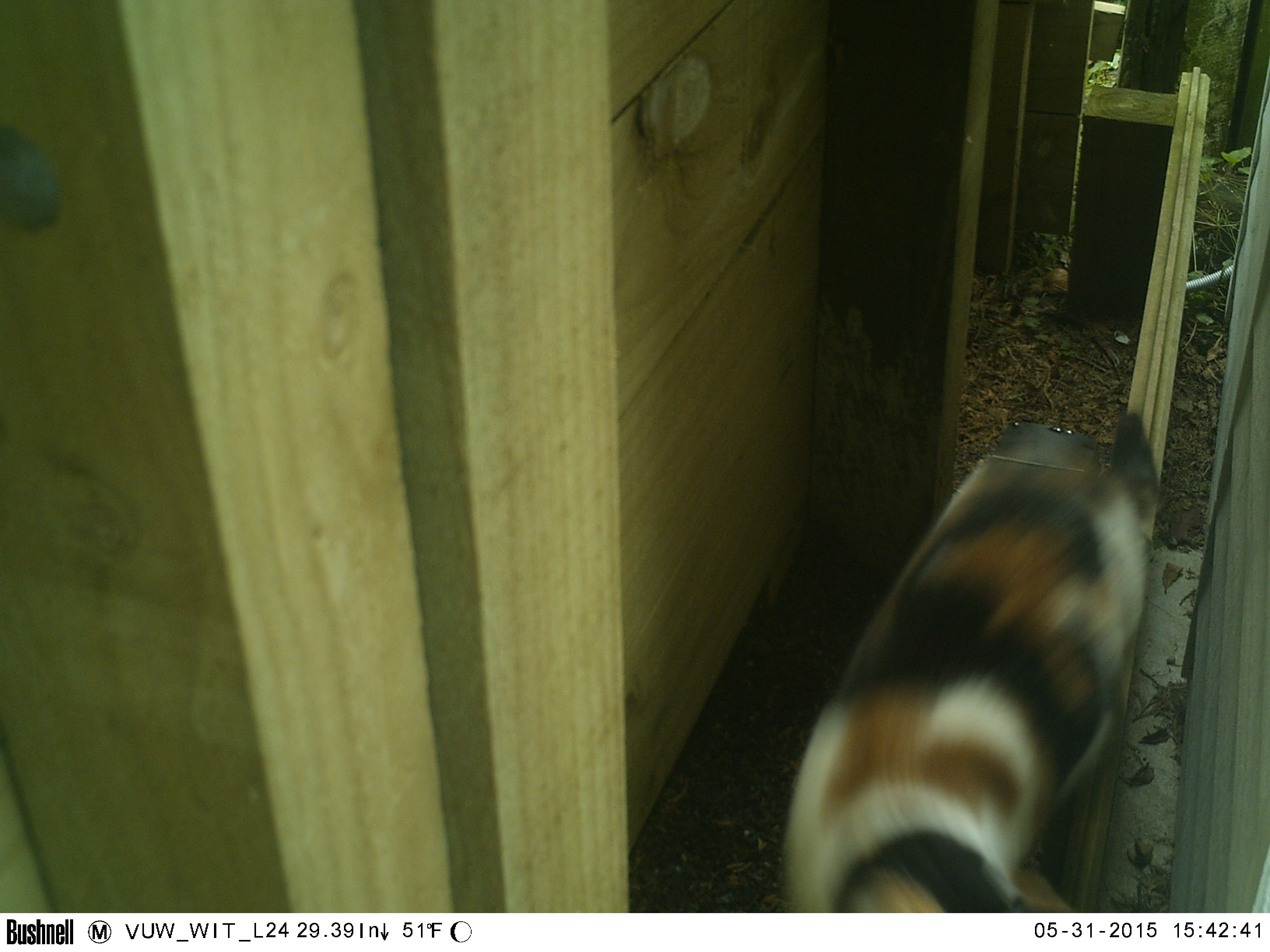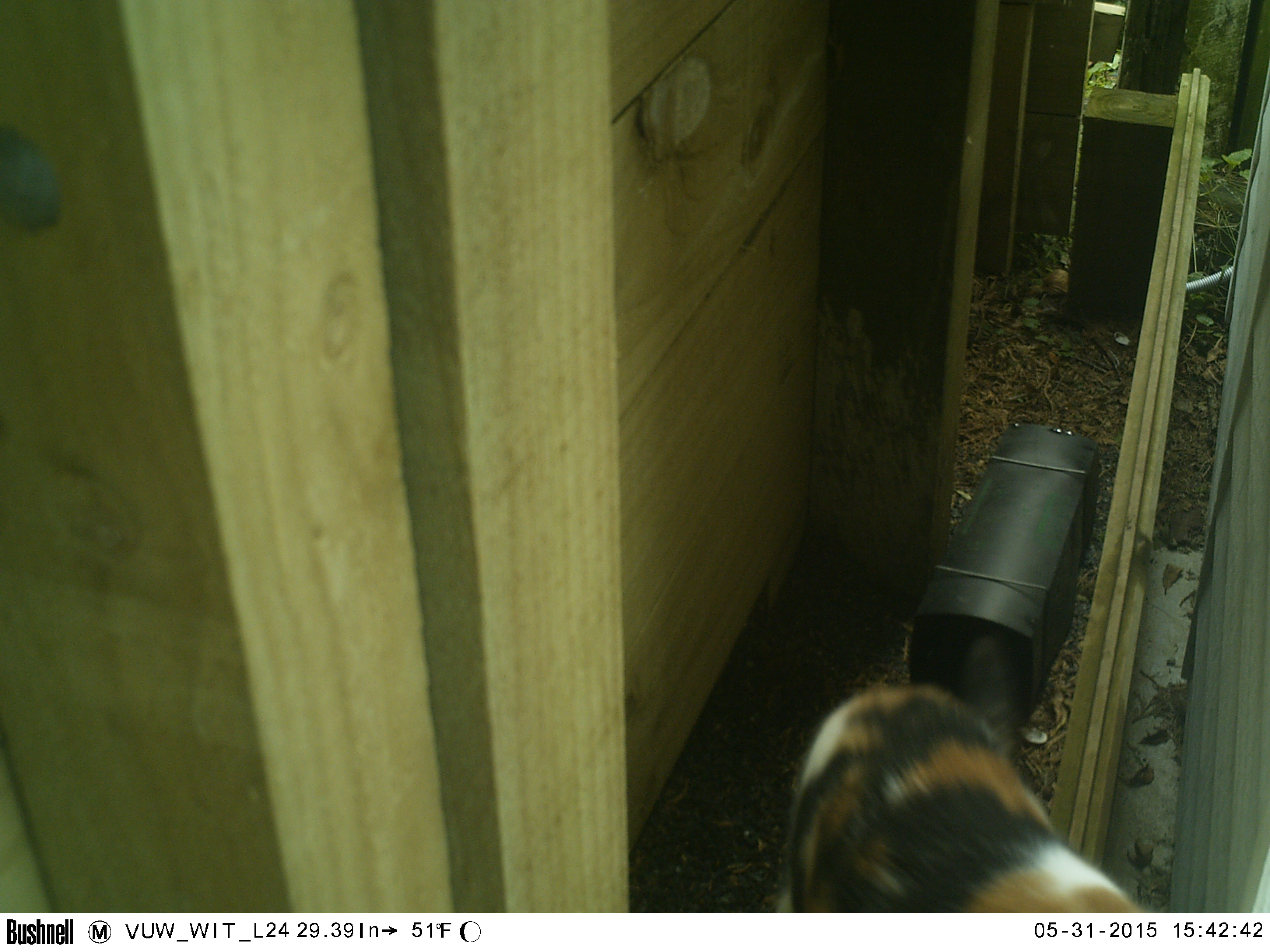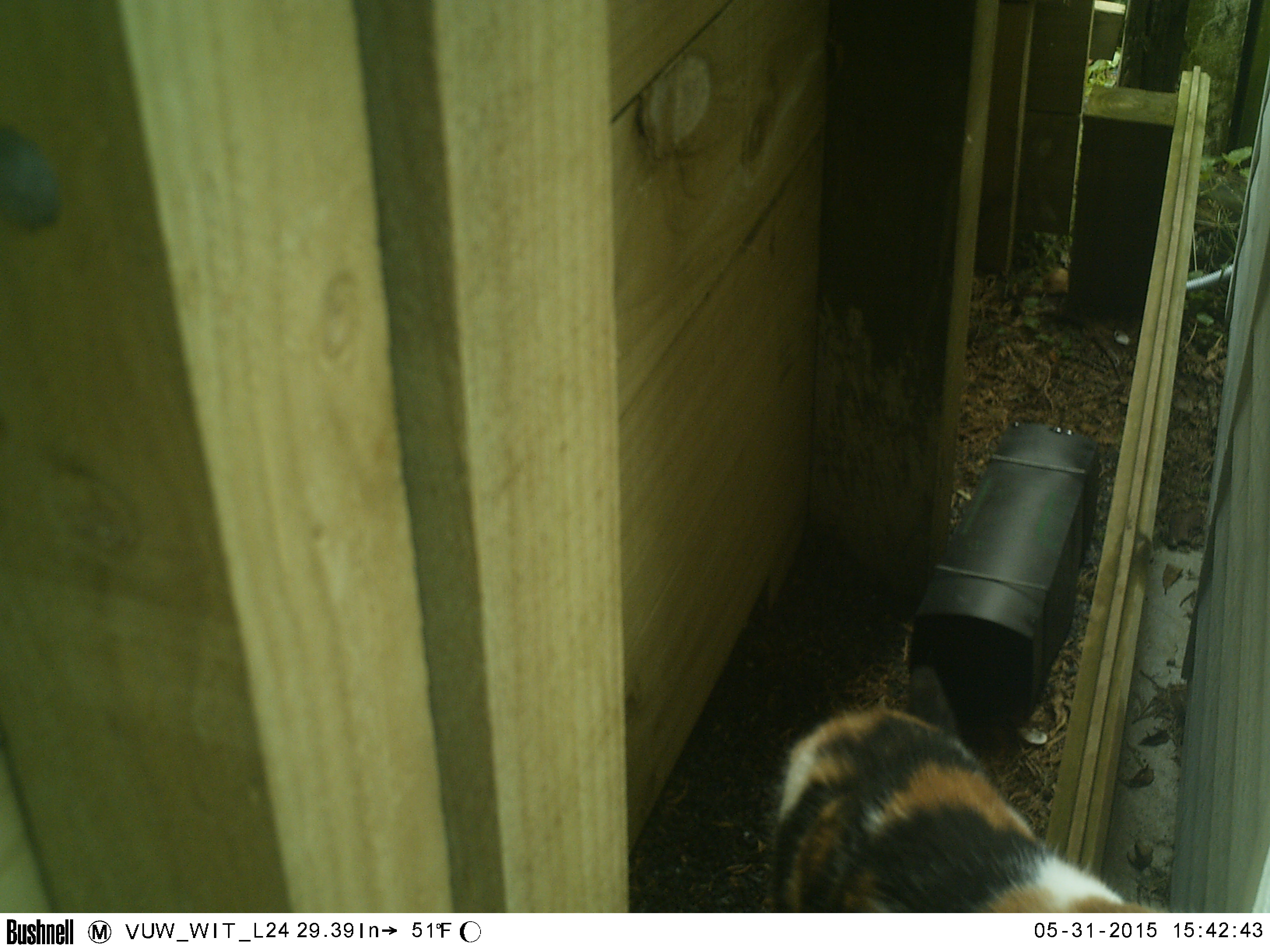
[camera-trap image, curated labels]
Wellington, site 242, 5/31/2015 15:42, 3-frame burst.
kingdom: Animalia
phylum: Chordata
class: Mammalia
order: Carnivora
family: Felidae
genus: Felis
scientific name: Felis catus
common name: cat